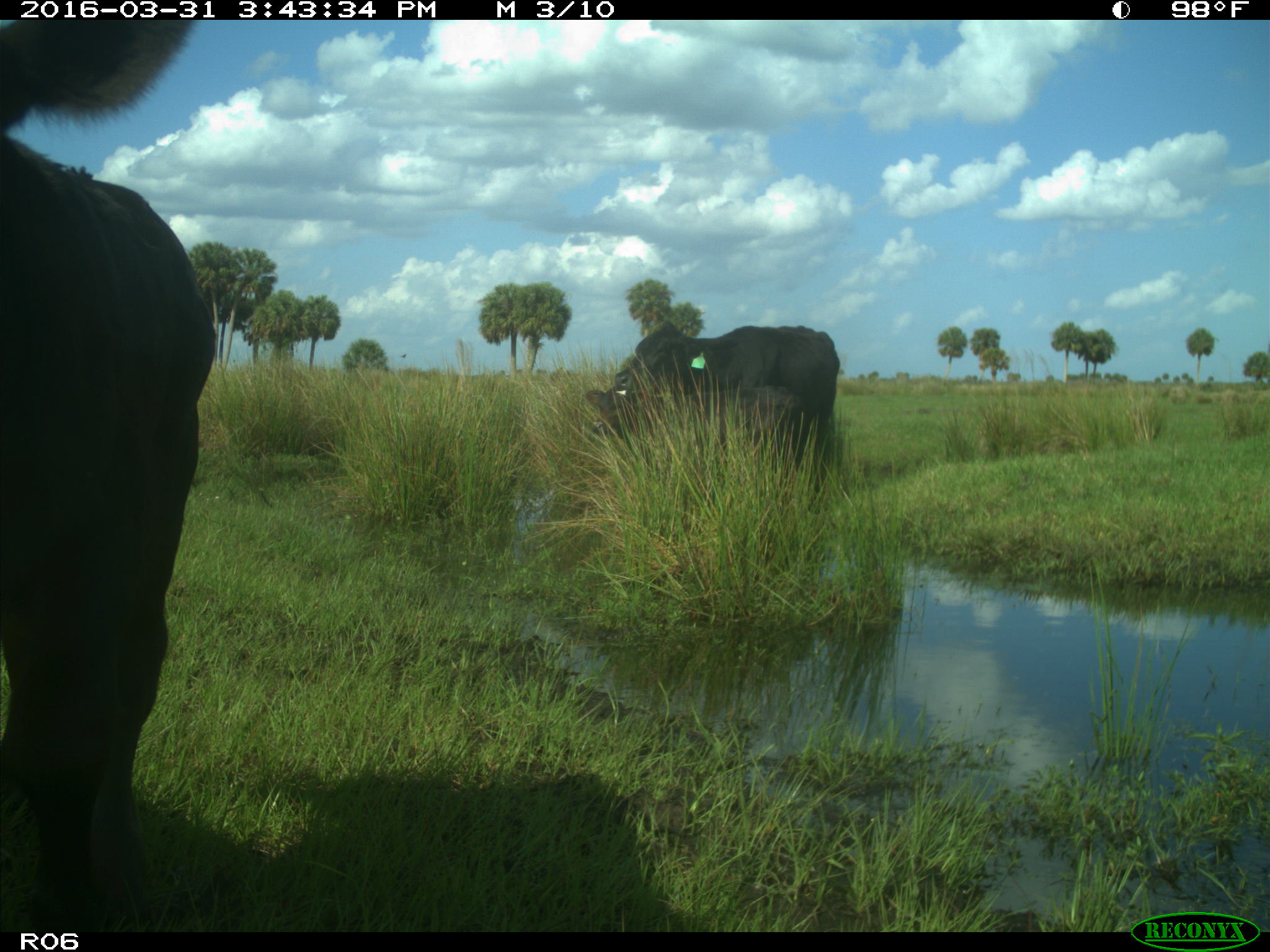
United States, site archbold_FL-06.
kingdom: Animalia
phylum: Chordata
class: Mammalia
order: Artiodactyla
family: Bovidae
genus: Bos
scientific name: Bos taurus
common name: domestic cow